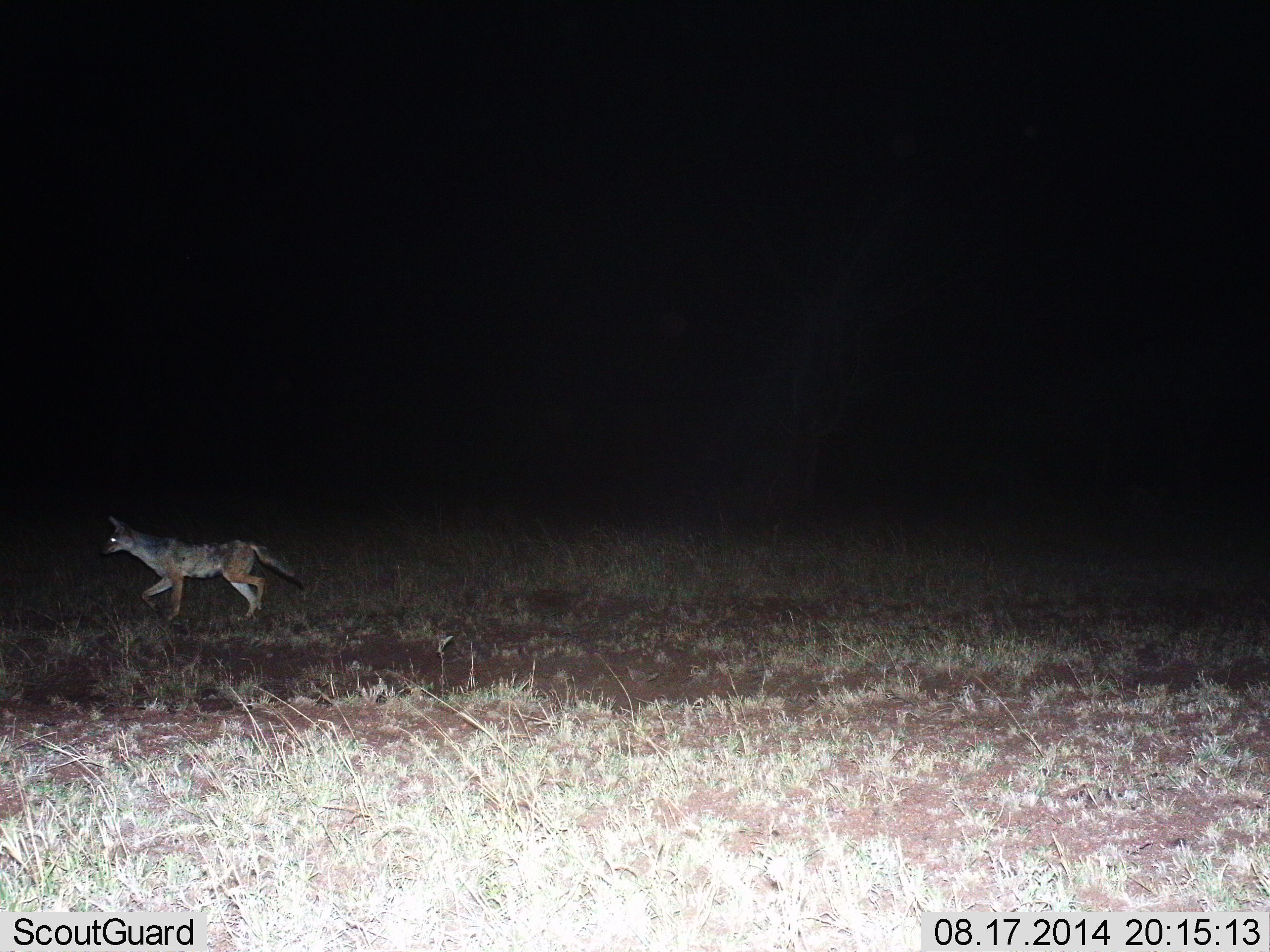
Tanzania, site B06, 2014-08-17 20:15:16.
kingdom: Animalia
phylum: Chordata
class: Mammalia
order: Carnivora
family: Canidae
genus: Lupulella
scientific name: Lupulella mesomelas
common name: black-backed jackal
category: jackal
Jackal (black-backed jackal) (Lupulella mesomelas), count 1. Behavior (volunteer vote fractions): standing 0%, resting 0%, moving 90%, interacting 10%. Young present (vote fraction): 0%. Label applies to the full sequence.